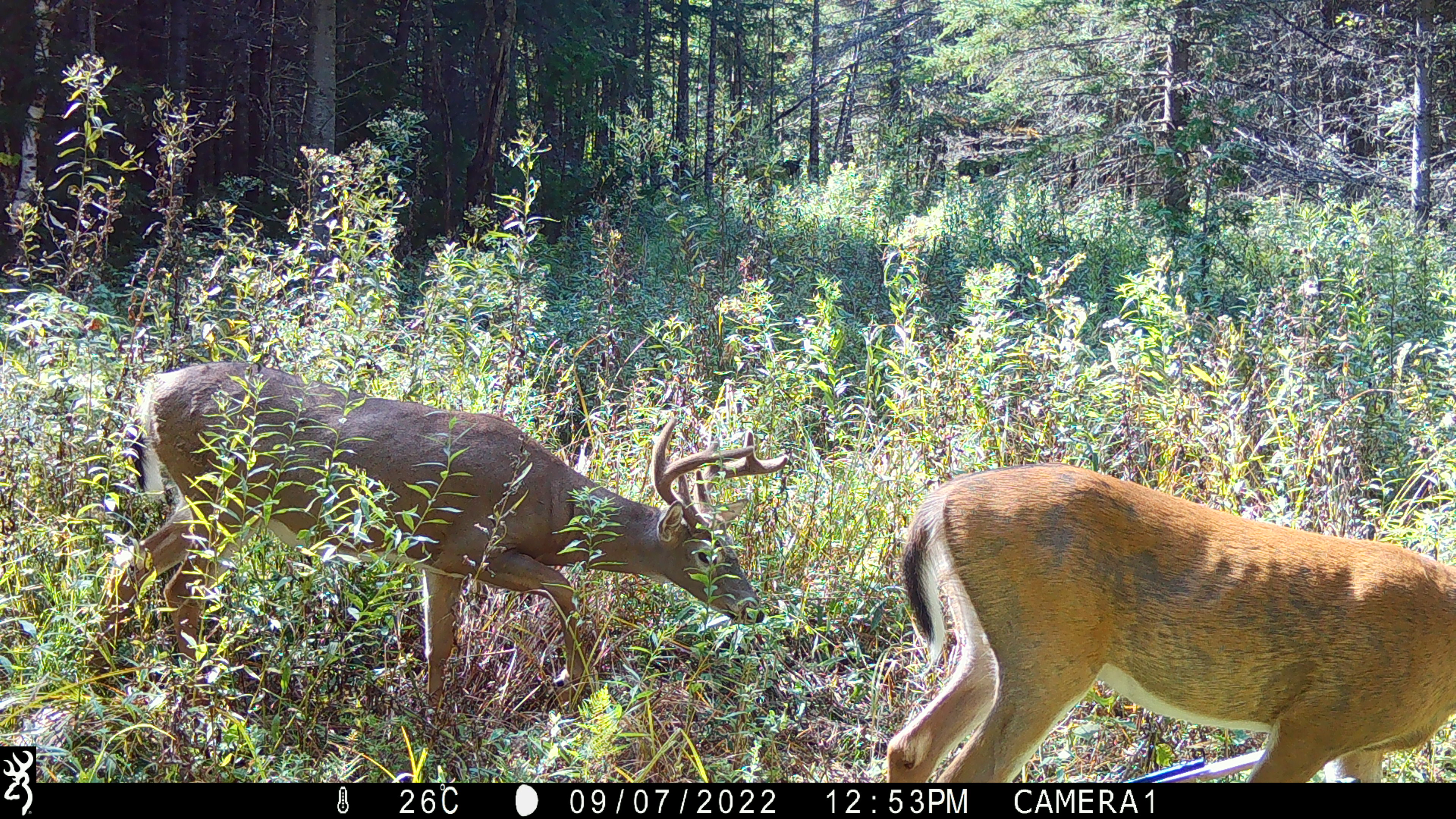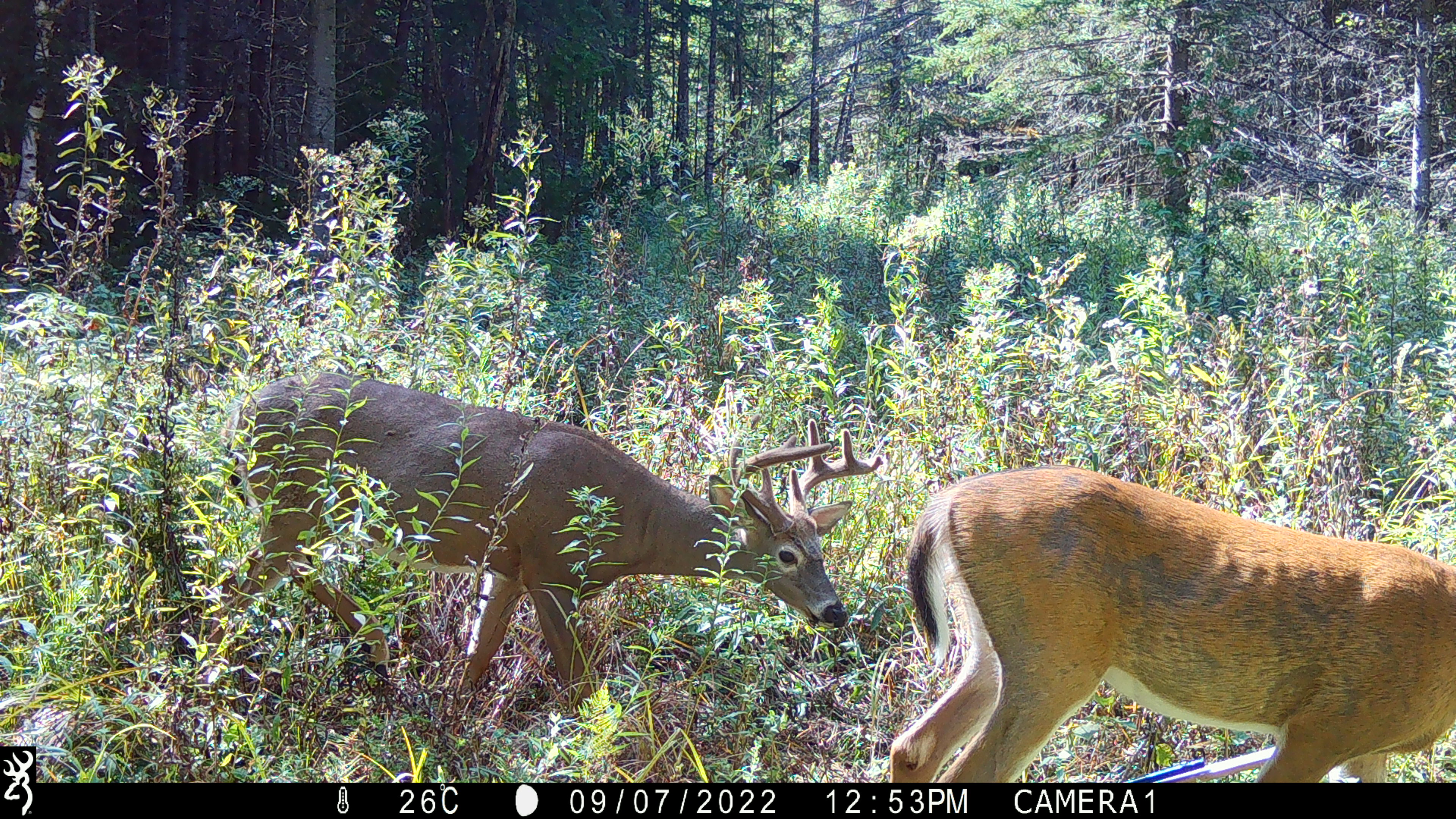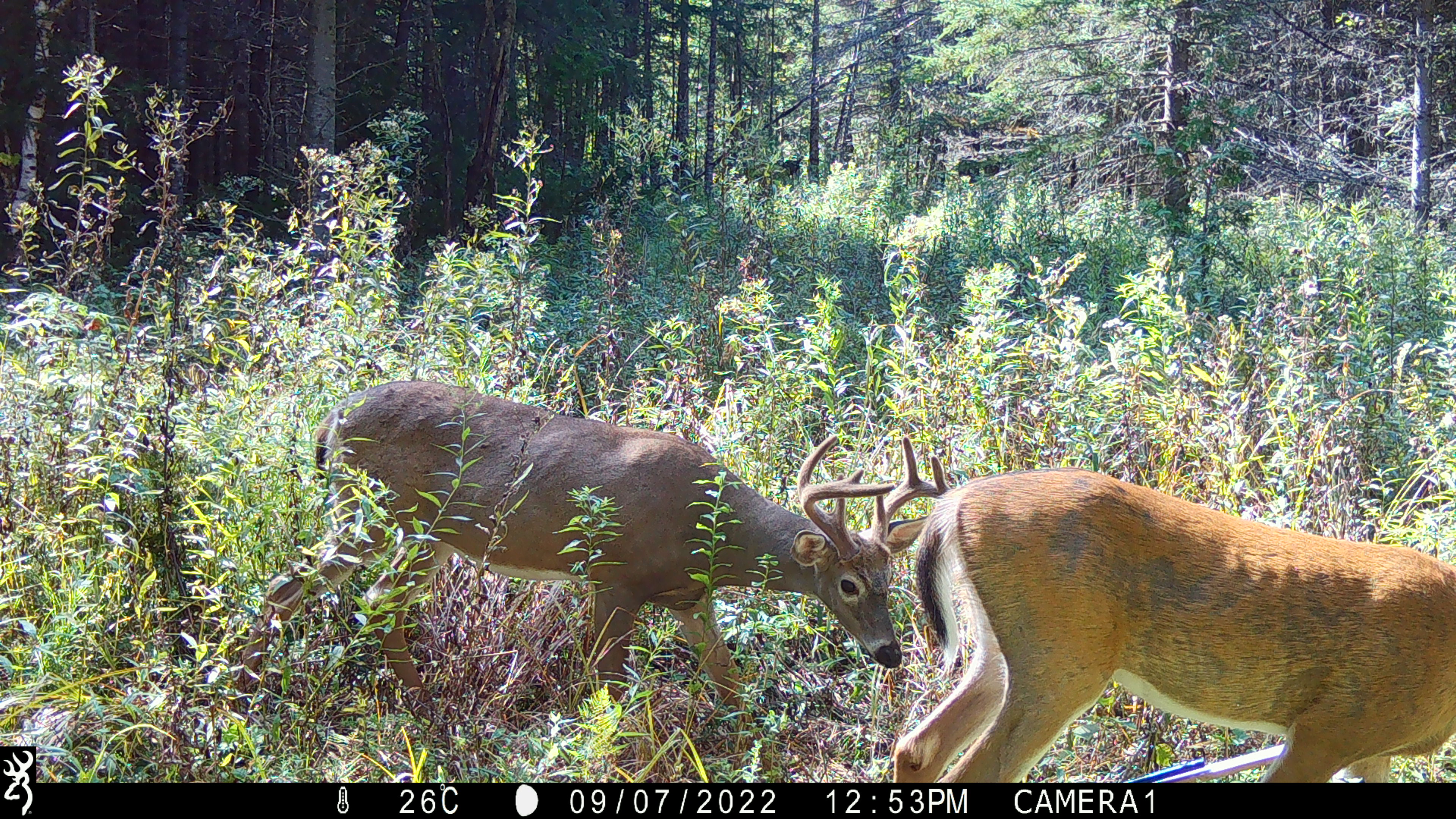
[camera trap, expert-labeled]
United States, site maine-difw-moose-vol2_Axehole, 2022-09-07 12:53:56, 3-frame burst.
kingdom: Animalia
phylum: Chordata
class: Mammalia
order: Artiodactyla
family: Cervidae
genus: Odocoileus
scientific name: Odocoileus virginianus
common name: white-tailed deer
White-tailed deer (Odocoileus virginianus).